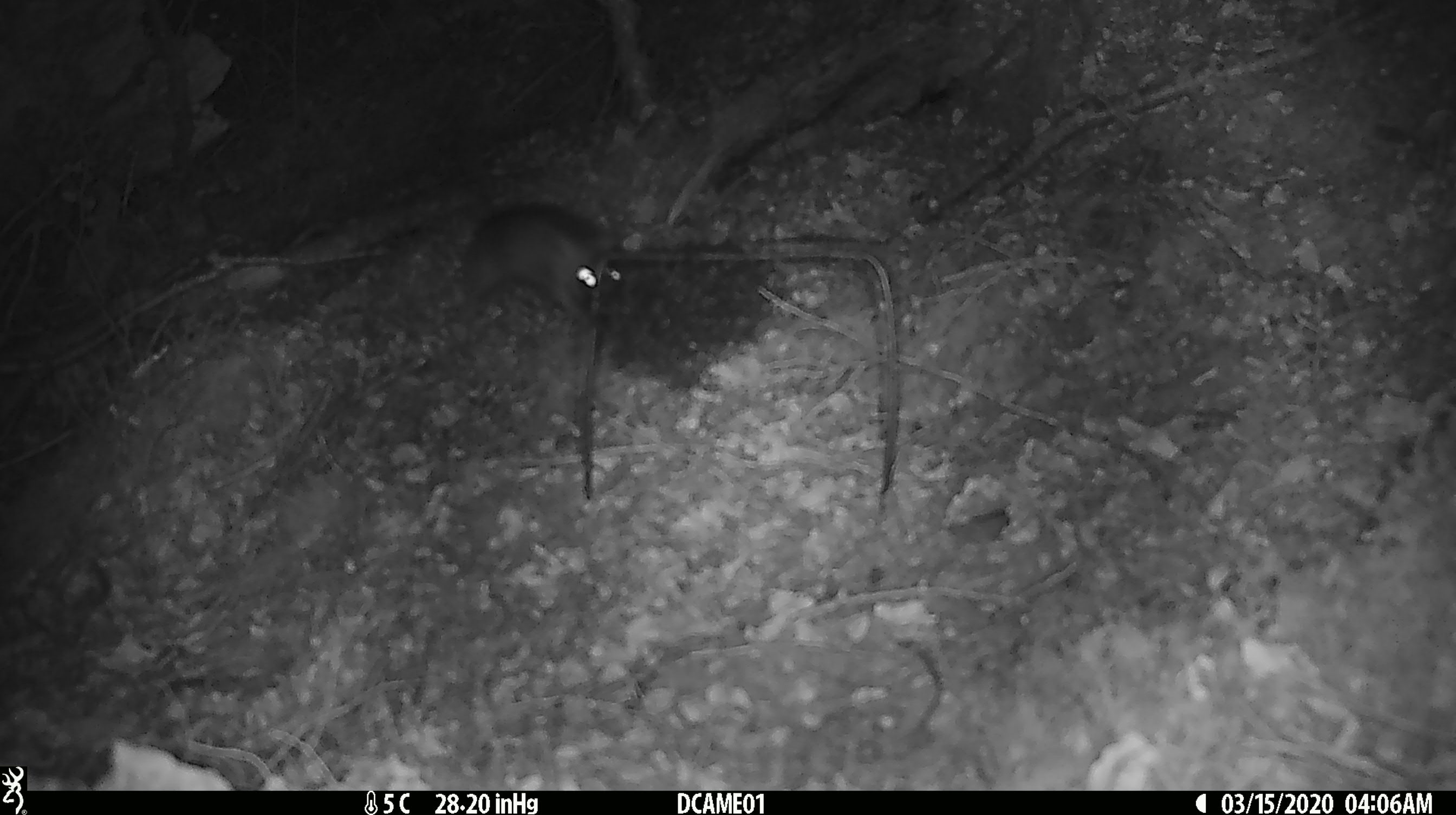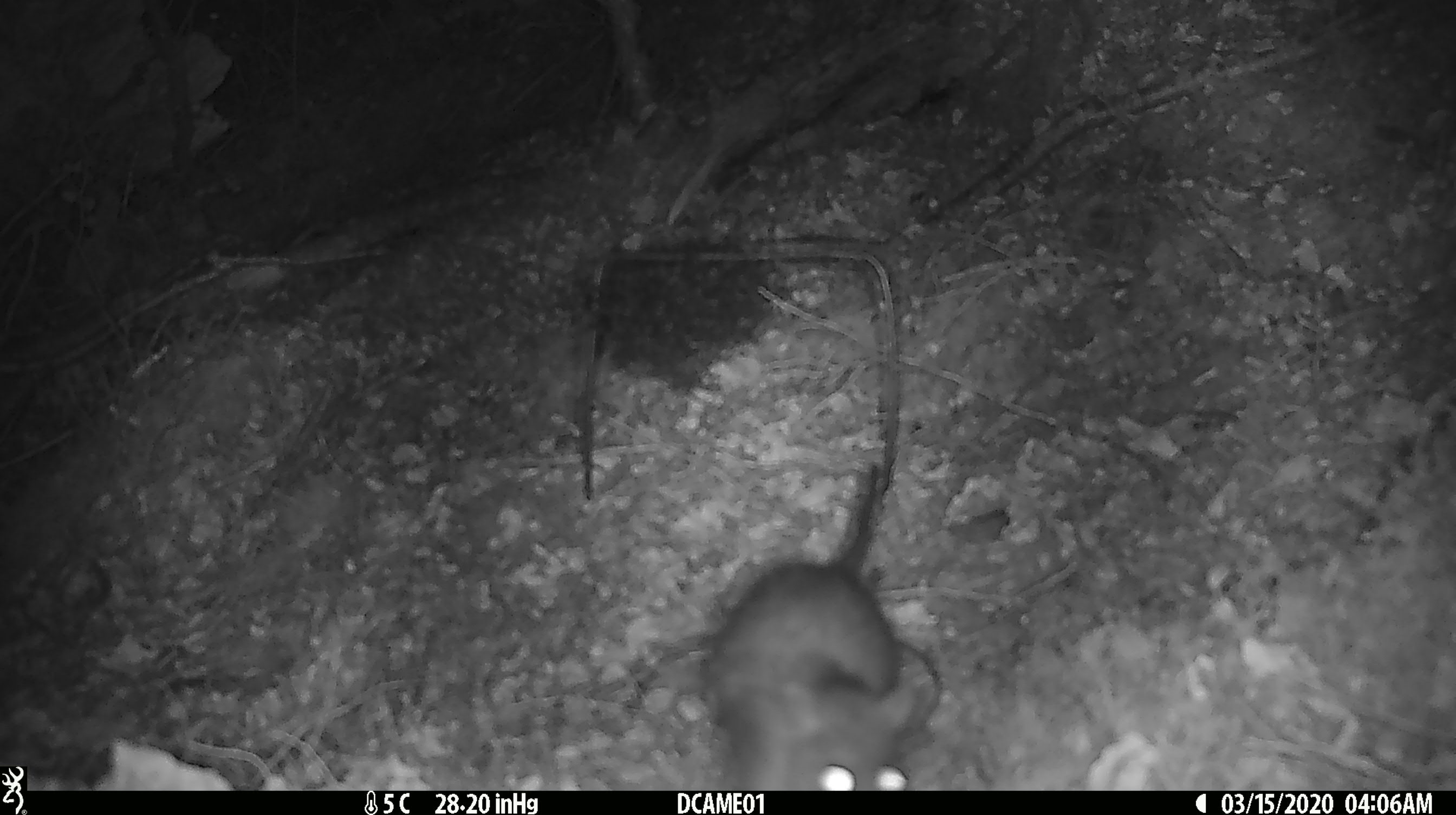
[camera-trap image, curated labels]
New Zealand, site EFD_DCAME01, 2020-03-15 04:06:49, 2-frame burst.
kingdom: Animalia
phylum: Chordata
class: Mammalia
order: Rodentia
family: Muridae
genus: Rattus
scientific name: Rattus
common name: rat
Rat (Rattus).